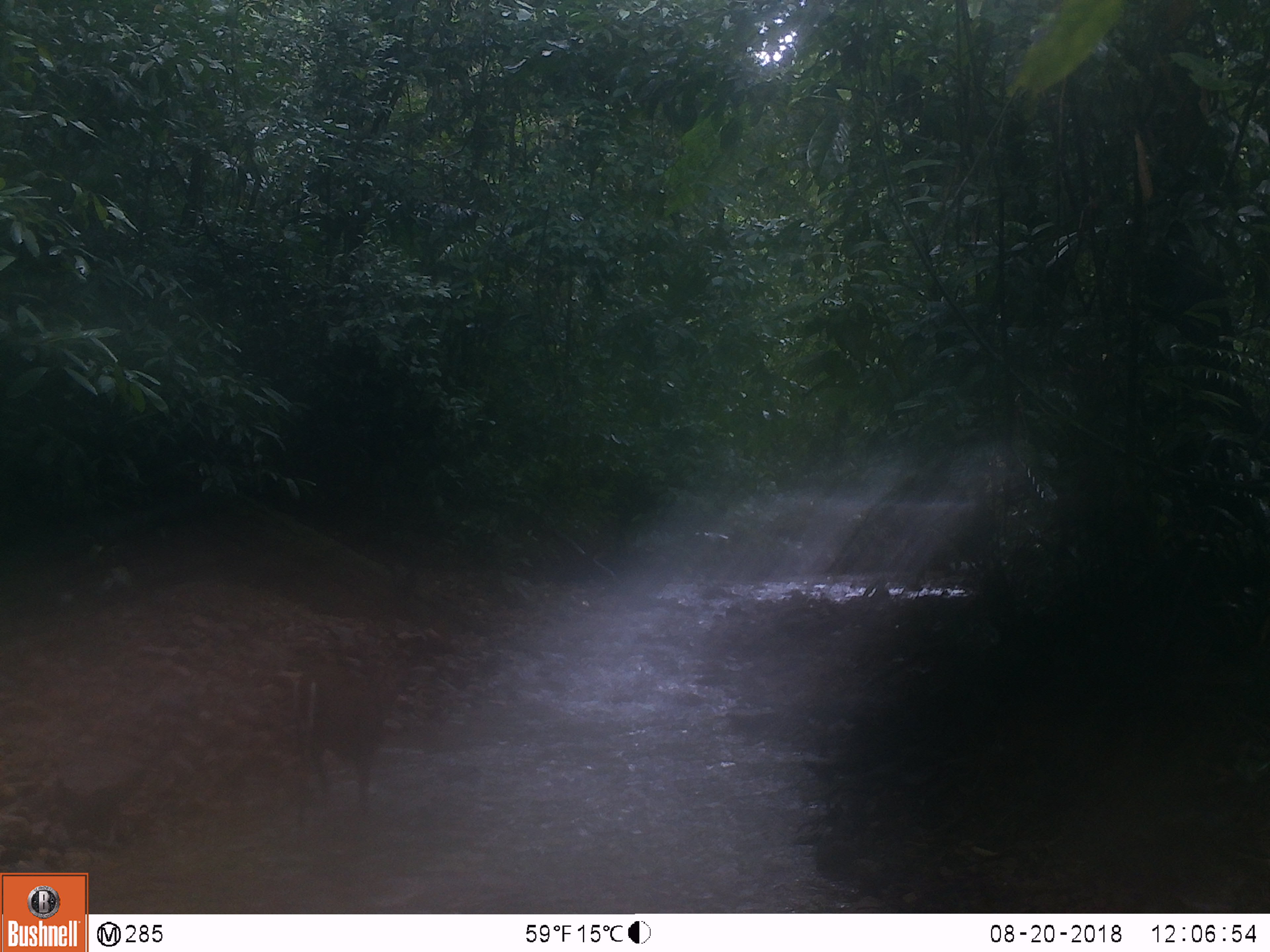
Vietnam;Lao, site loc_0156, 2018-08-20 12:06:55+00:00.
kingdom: Animalia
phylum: Chordata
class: Mammalia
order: Artiodactyla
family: Cervidae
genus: Muntiacus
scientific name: Muntiacus rooseveltorum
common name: roosevelt's muntjac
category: roosevelts muntjac group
Roosevelts muntjac group (roosevelt's muntjac) (Muntiacus rooseveltorum). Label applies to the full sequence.